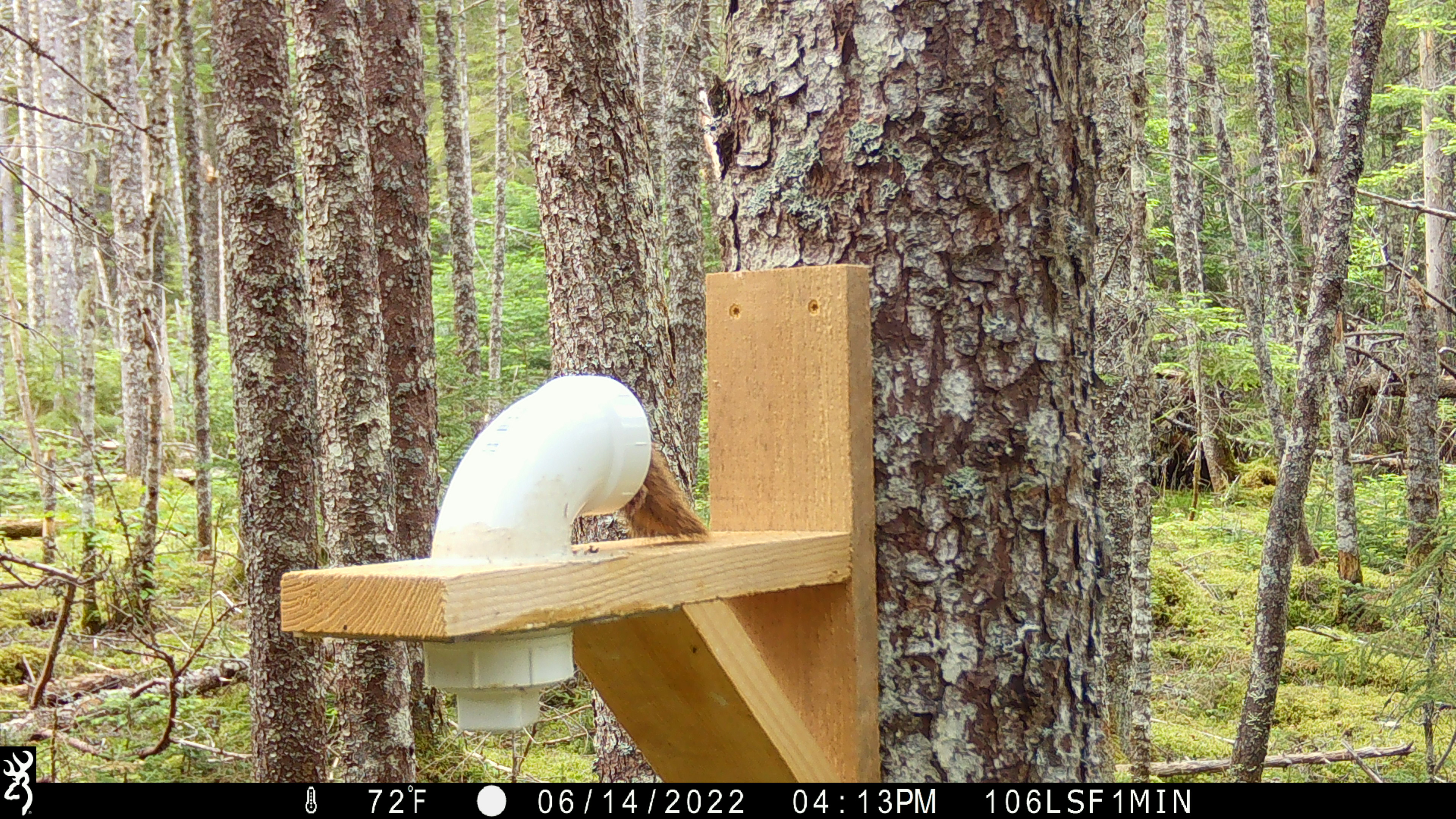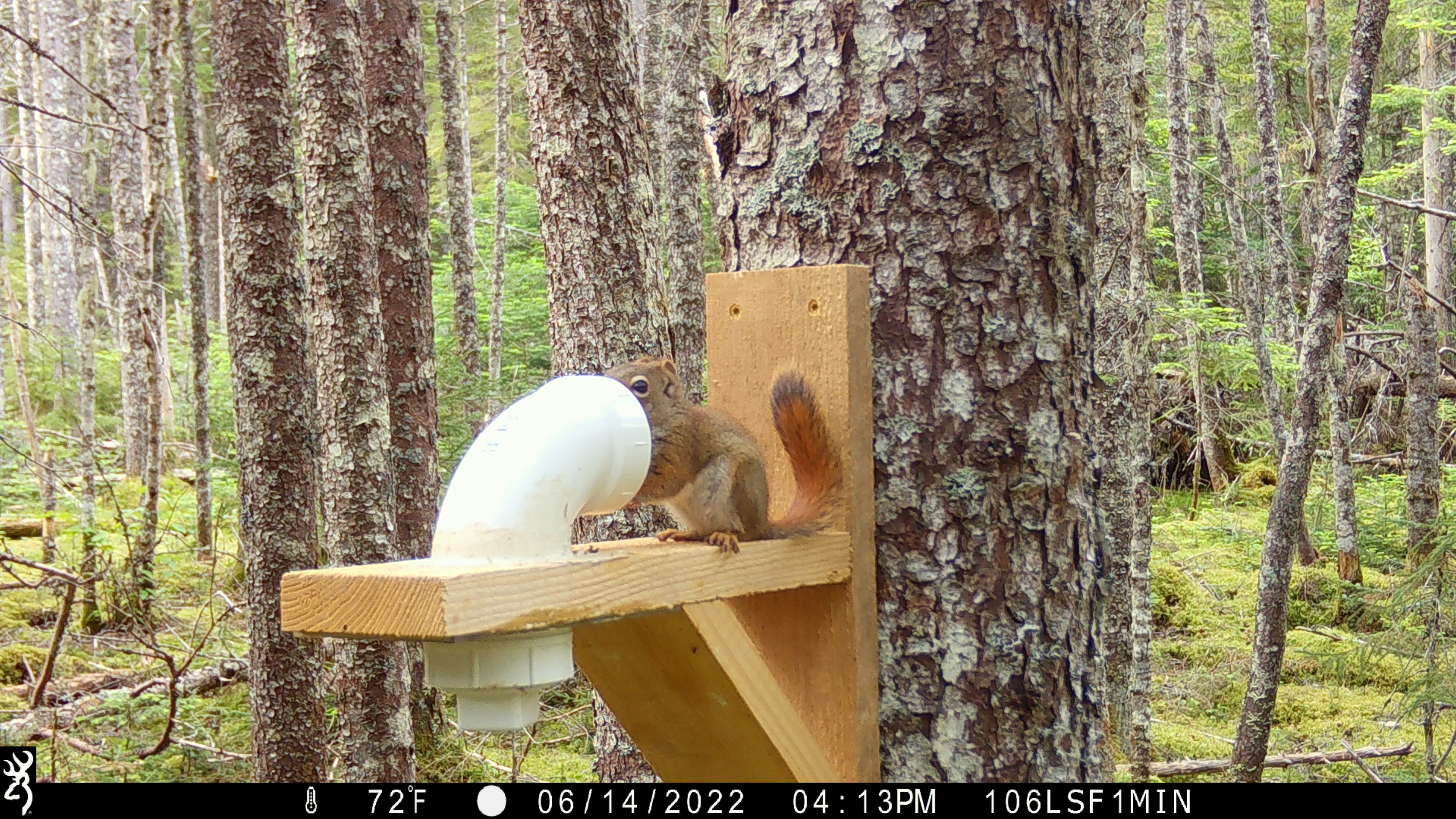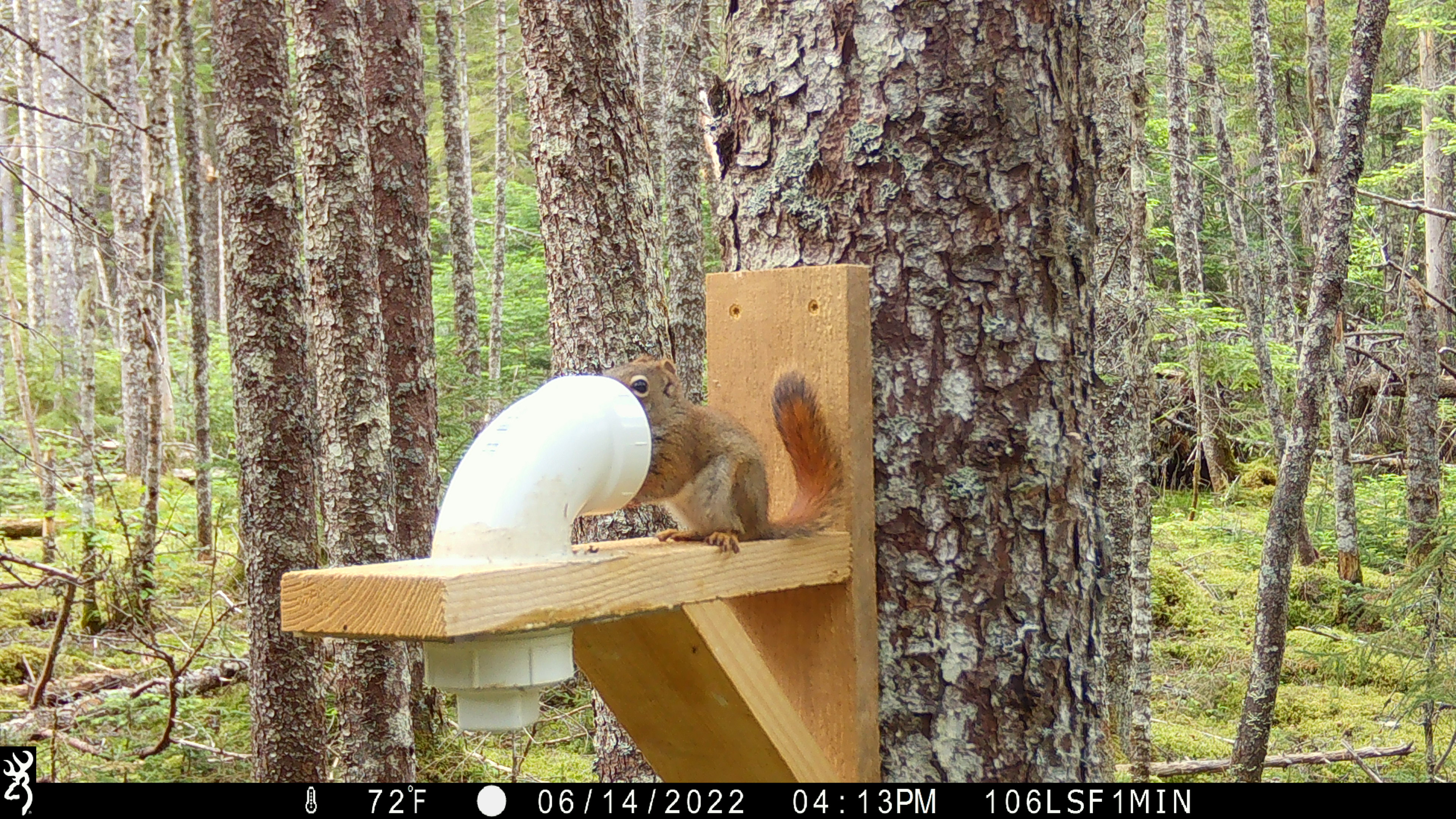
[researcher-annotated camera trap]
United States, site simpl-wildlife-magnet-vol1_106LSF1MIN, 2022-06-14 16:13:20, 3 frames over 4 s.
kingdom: Animalia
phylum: Chordata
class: Mammalia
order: Rodentia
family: Sciuridae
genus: Tamiasciurus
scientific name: Tamiasciurus hudsonicus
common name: red squirrel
Red squirrel (Tamiasciurus hudsonicus).